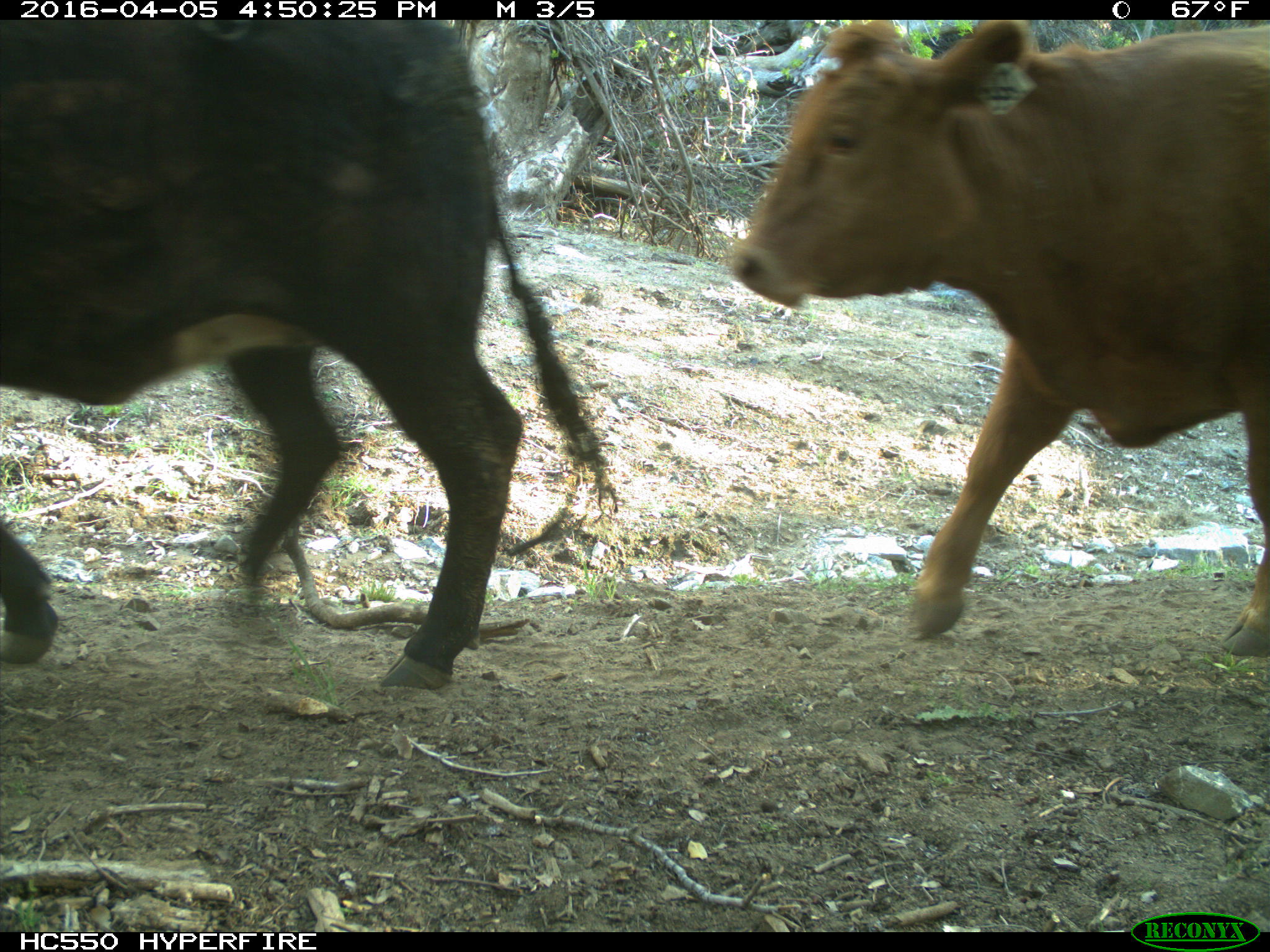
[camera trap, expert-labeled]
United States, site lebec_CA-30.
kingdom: Animalia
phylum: Chordata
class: Mammalia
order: Artiodactyla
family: Bovidae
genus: Bos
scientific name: Bos taurus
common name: domestic cow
Bos taurus (domestic cow).